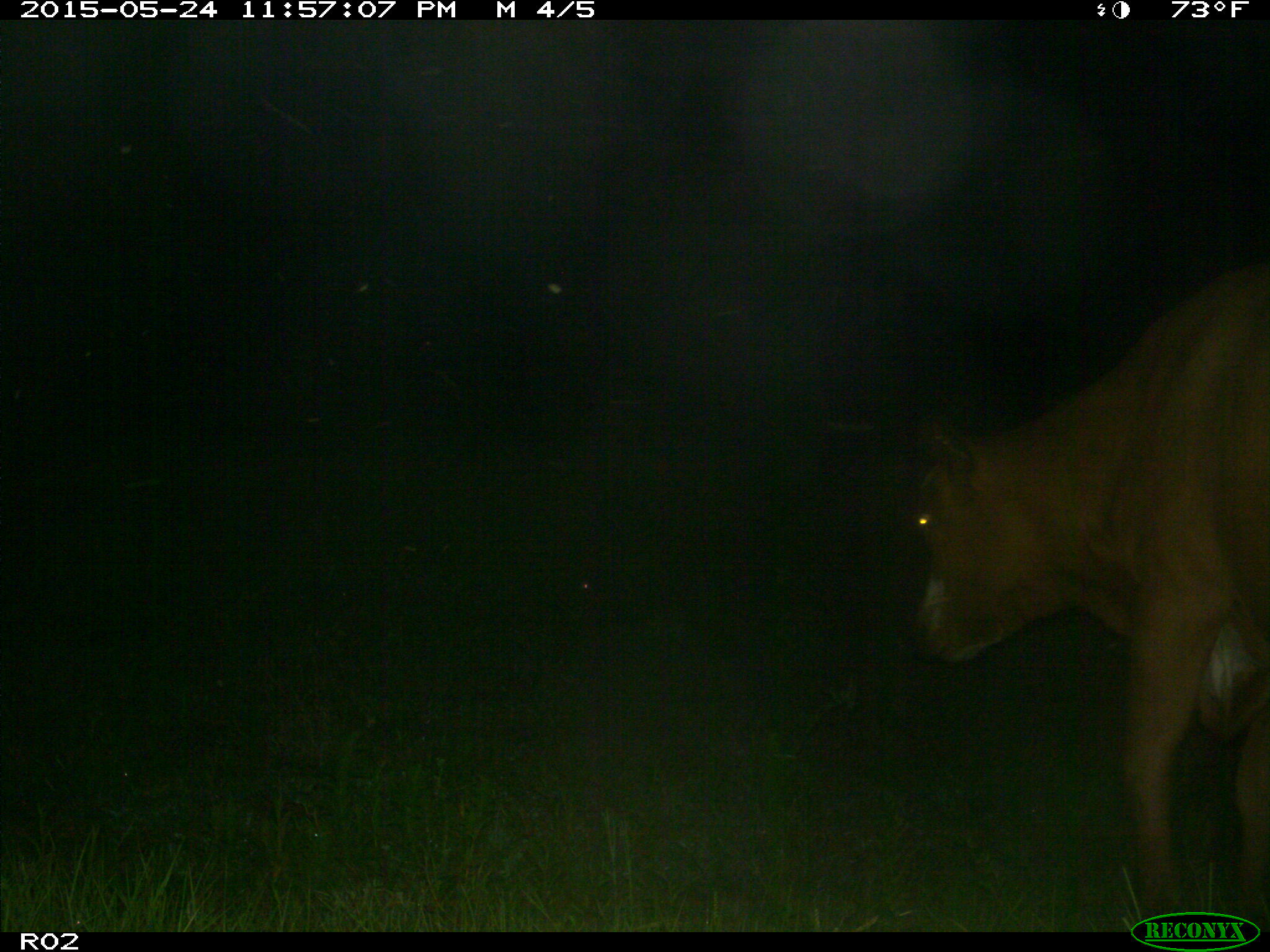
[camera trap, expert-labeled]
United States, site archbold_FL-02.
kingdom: Animalia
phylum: Chordata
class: Mammalia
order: Artiodactyla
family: Bovidae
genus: Bos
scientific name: Bos taurus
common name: domestic cow